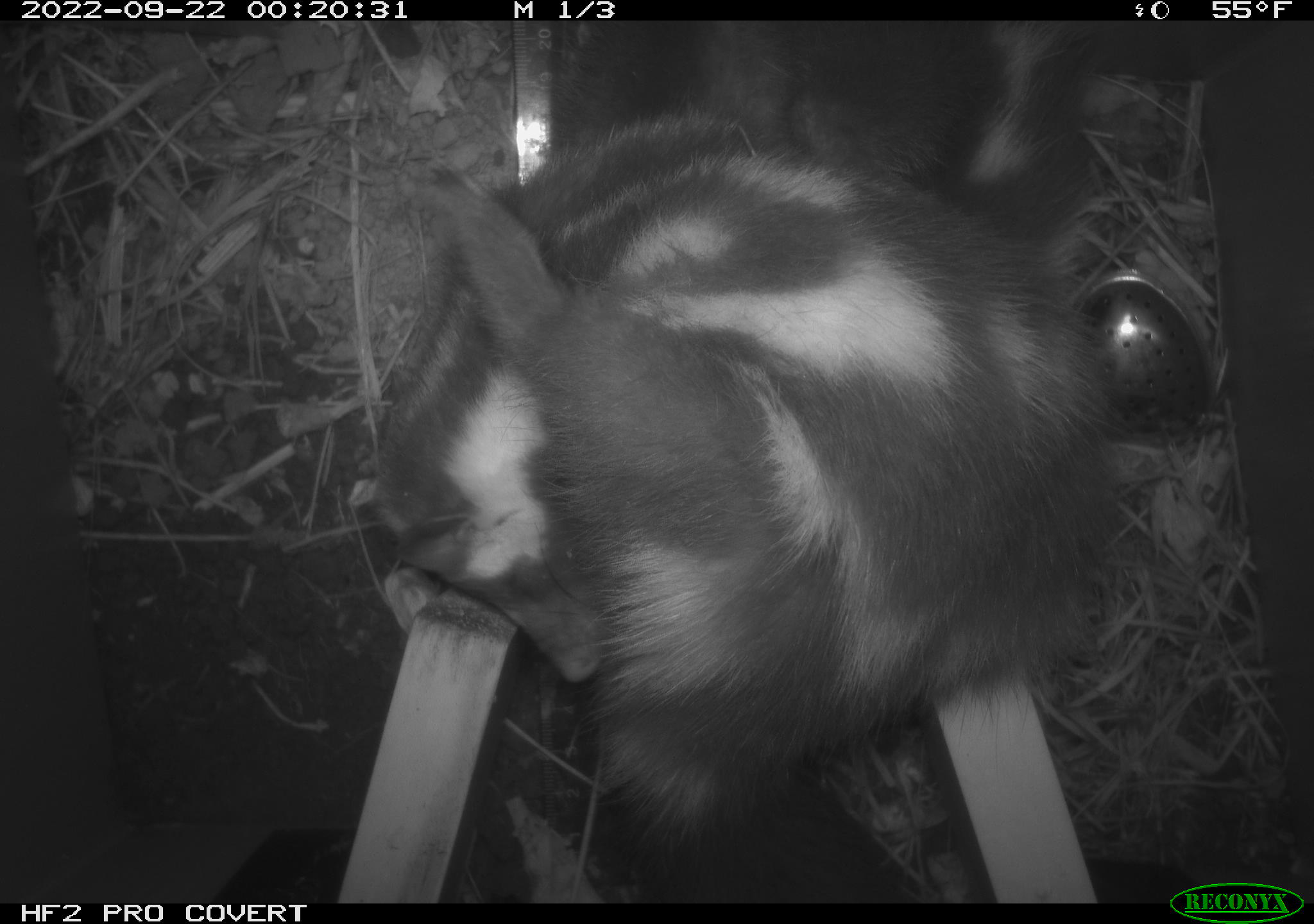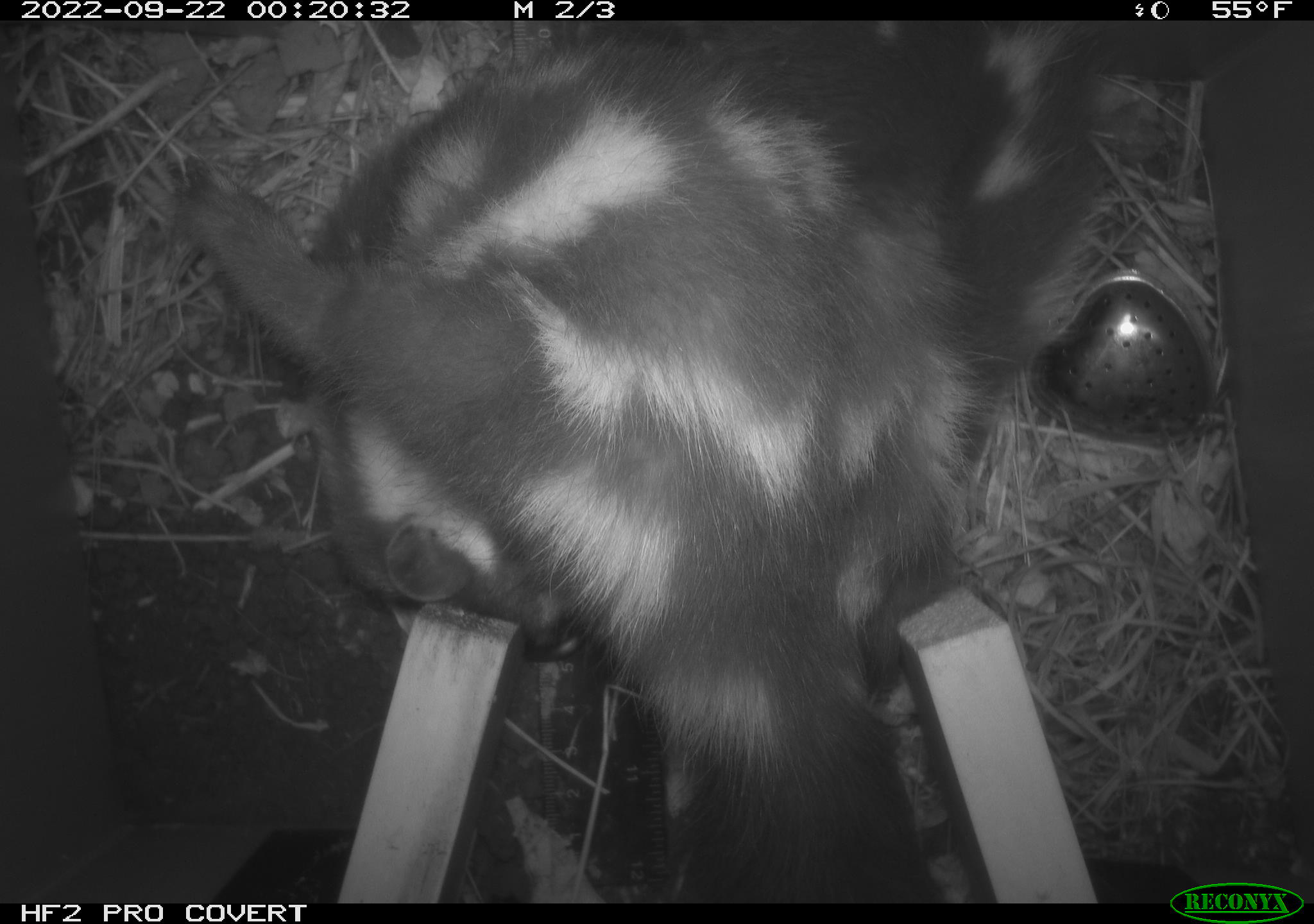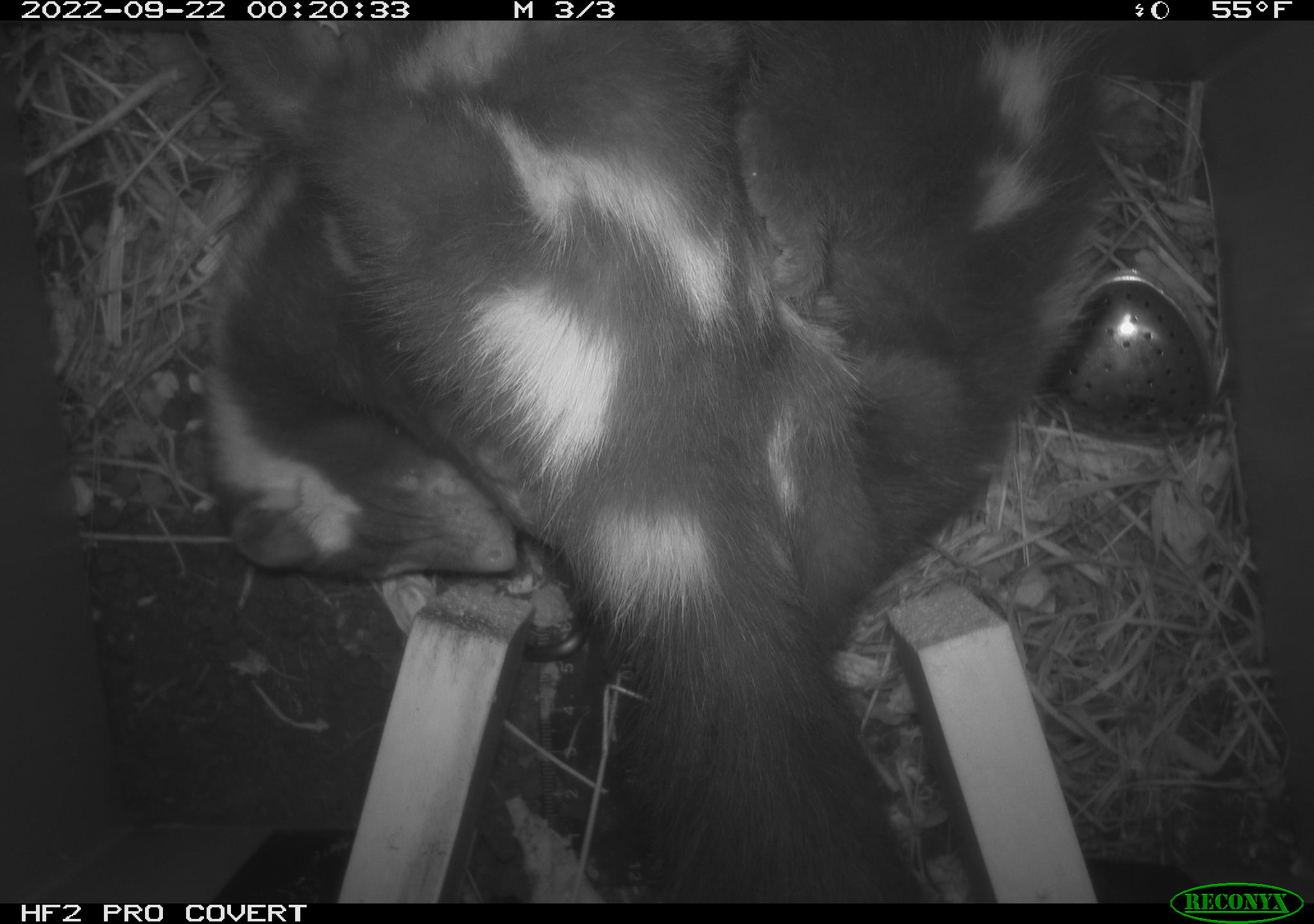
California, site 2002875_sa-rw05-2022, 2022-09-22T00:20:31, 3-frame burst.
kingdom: Animalia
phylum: Chordata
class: Mammalia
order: Carnivora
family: Mephitidae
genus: Spilogale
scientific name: Spilogale gracilis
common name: western spotted skunk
Western spotted skunk (Spilogale gracilis).